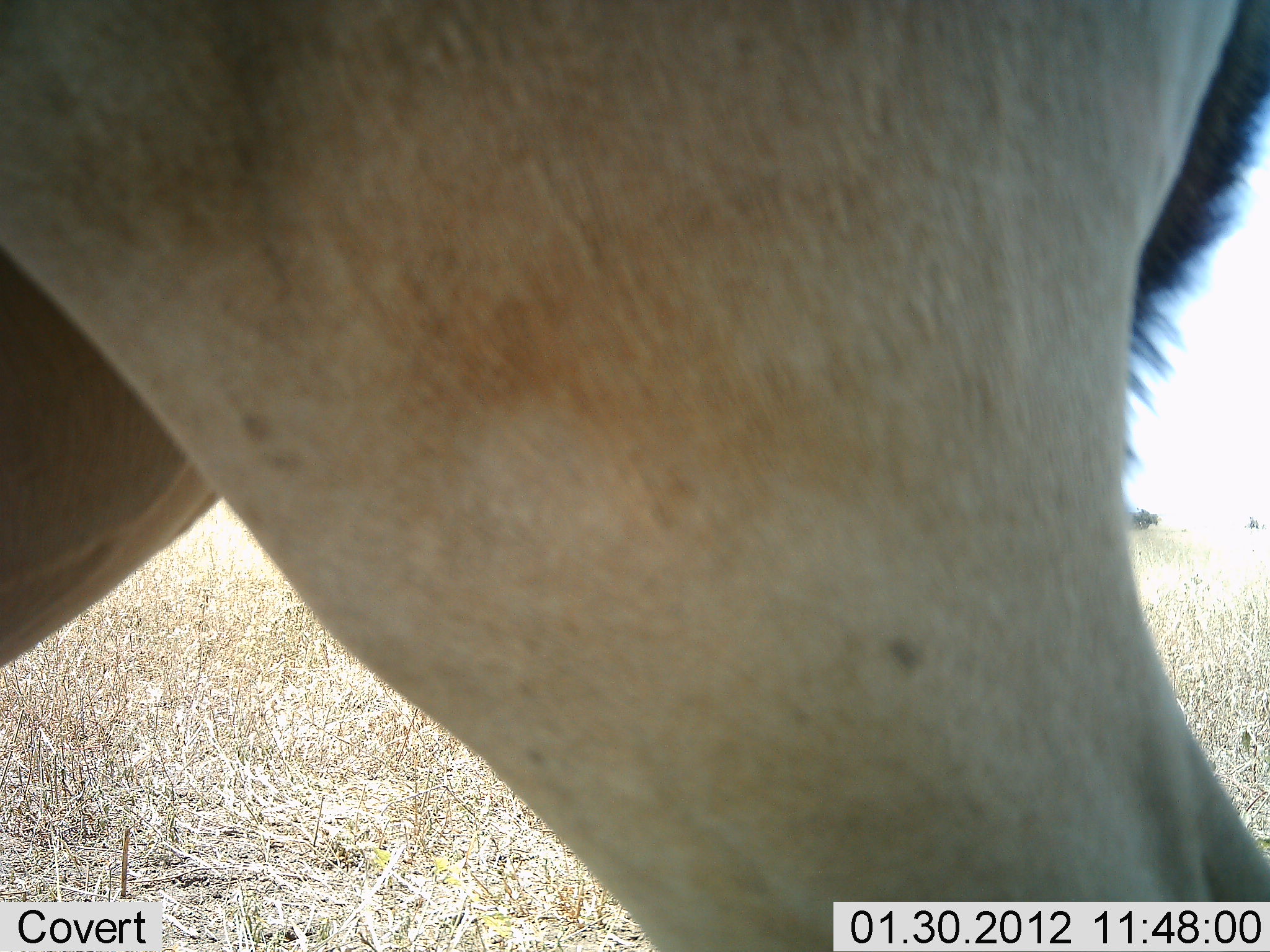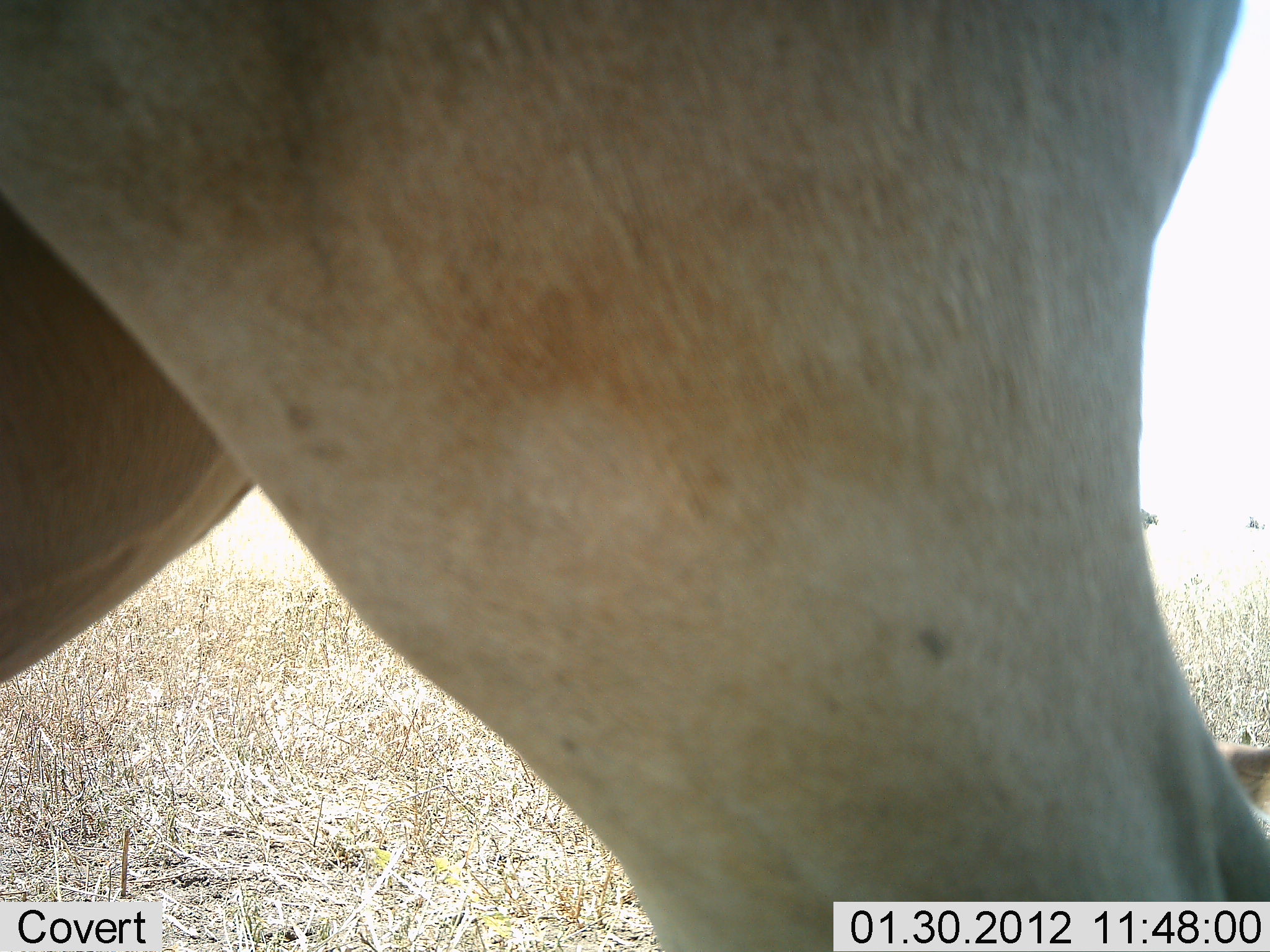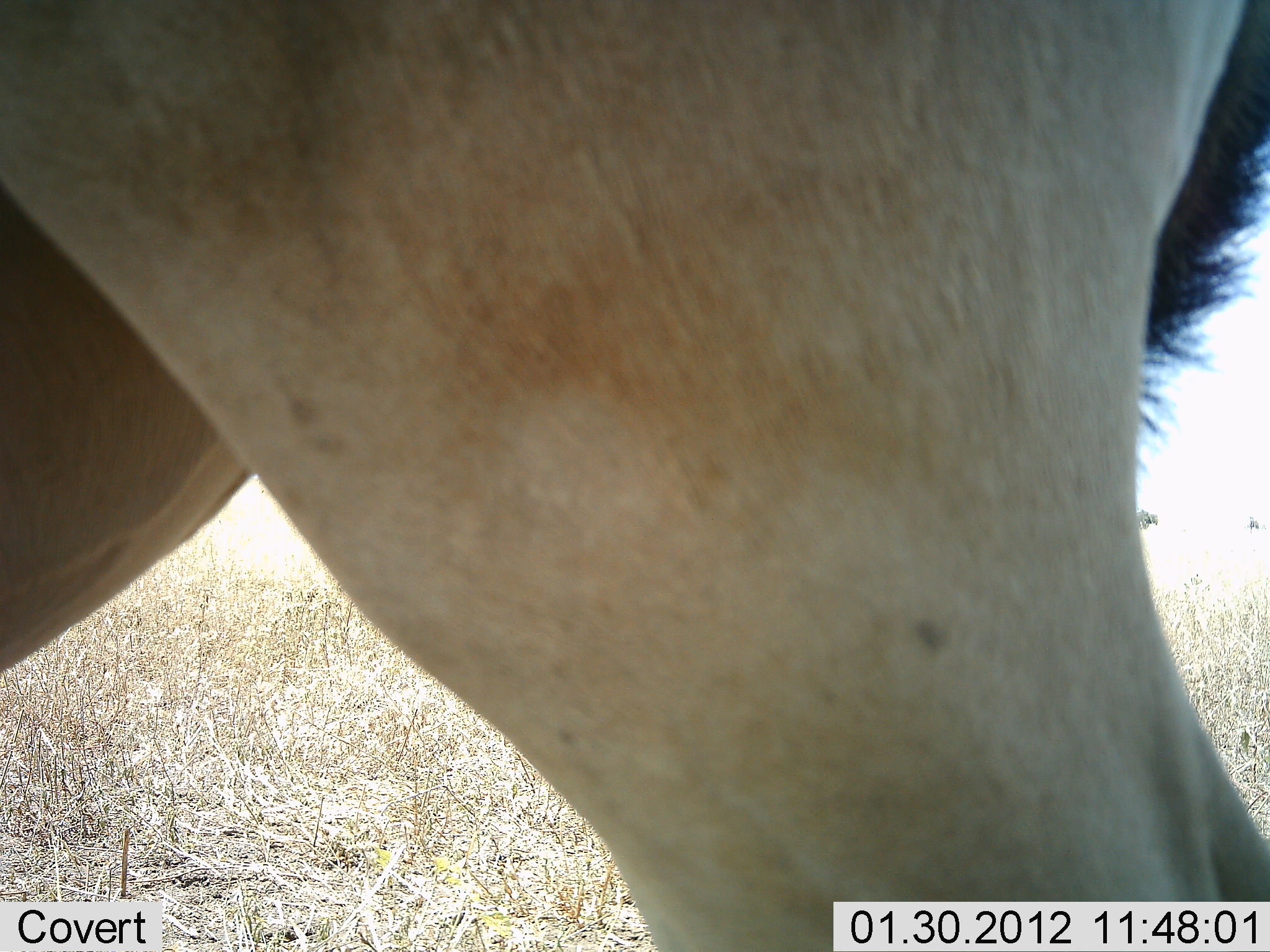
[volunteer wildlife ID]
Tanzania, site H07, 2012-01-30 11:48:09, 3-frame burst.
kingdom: Animalia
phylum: Chordata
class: Mammalia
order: Artiodactyla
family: Bovidae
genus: Alcelaphus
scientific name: Alcelaphus buselaphus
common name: hartebeest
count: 1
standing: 100%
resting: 0%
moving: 0%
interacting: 0%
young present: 0%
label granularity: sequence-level